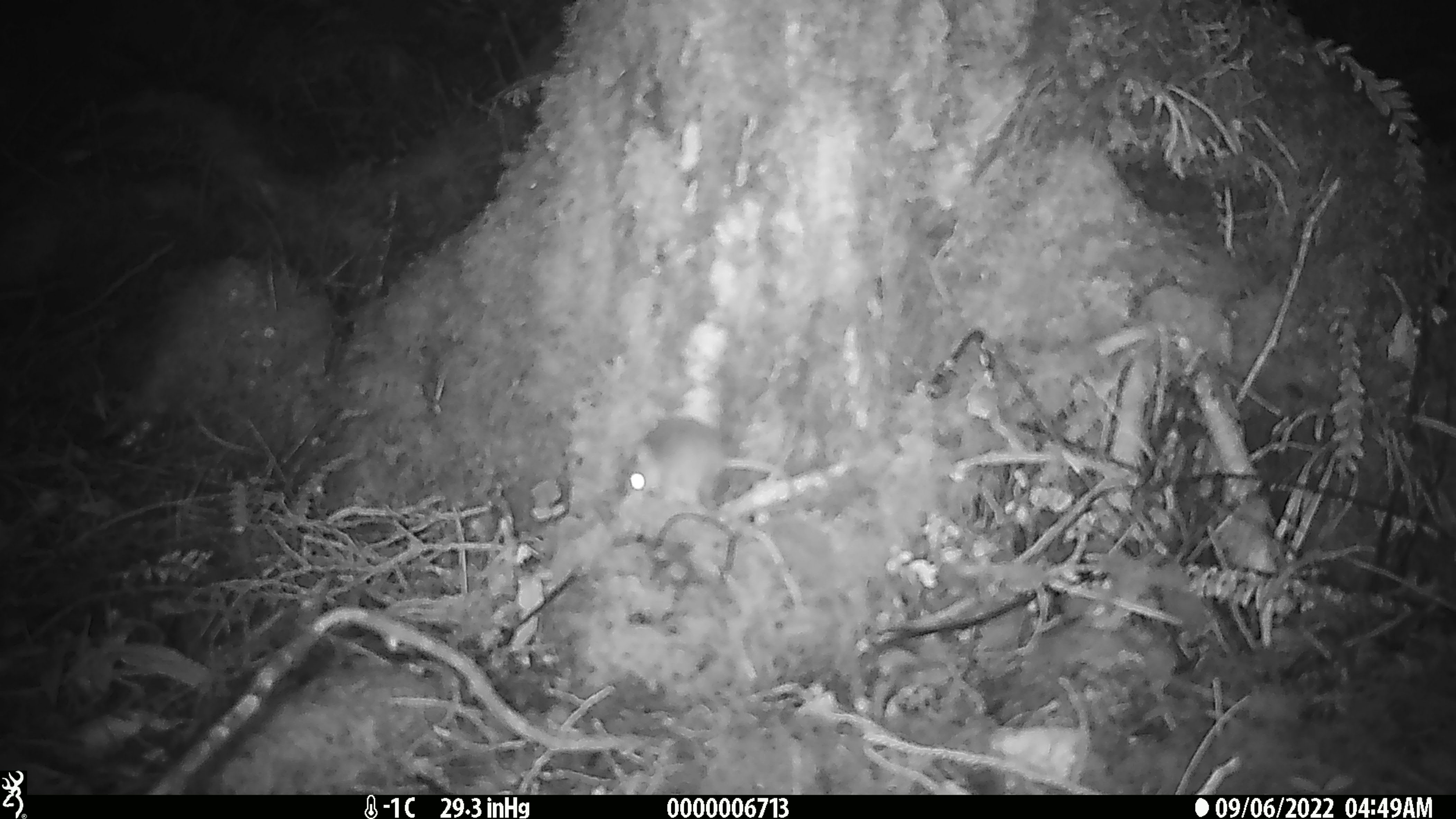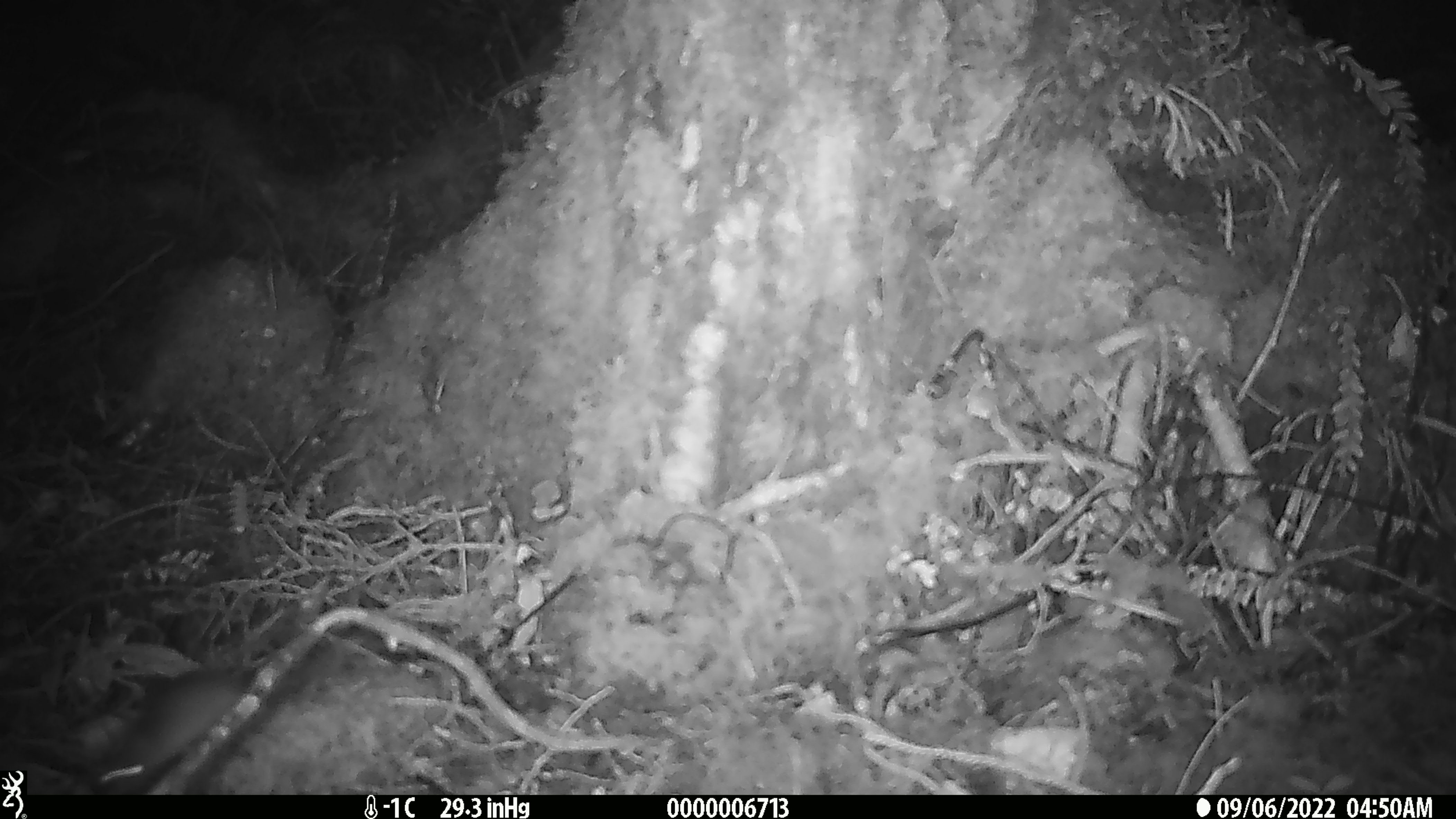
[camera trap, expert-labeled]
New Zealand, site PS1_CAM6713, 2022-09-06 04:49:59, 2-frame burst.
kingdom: Animalia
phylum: Chordata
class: Mammalia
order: Rodentia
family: Muridae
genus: Mus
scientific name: Mus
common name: mouse